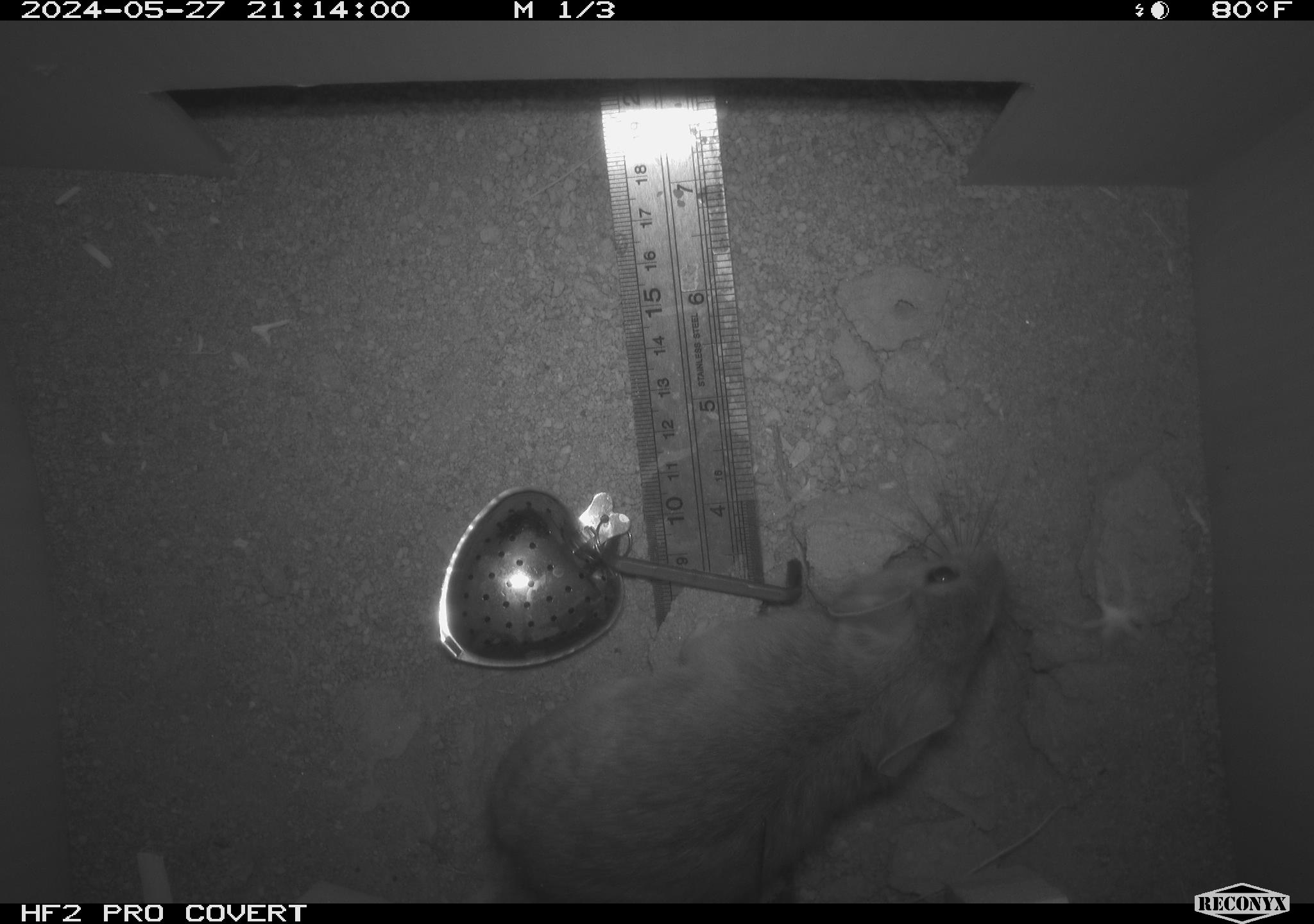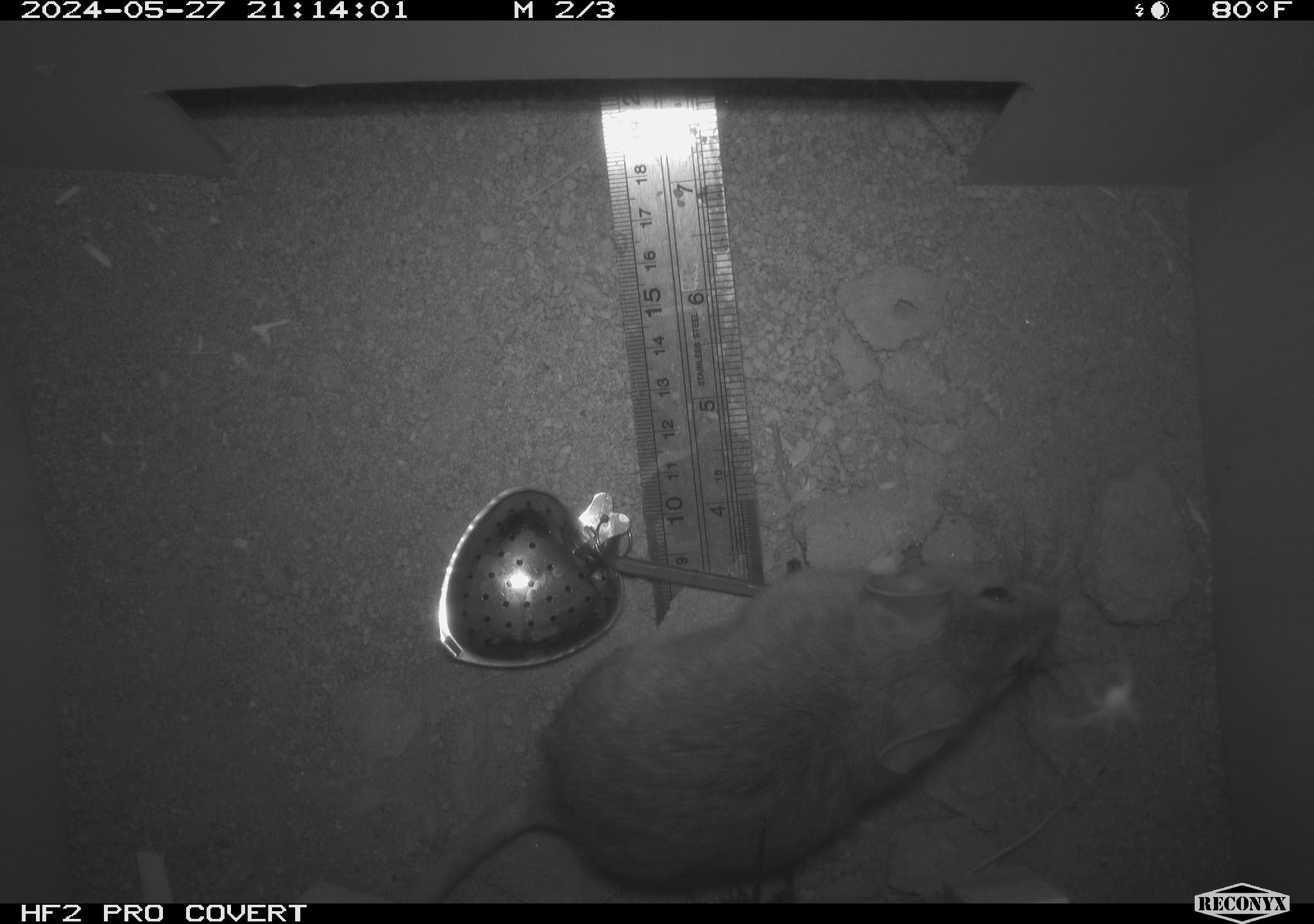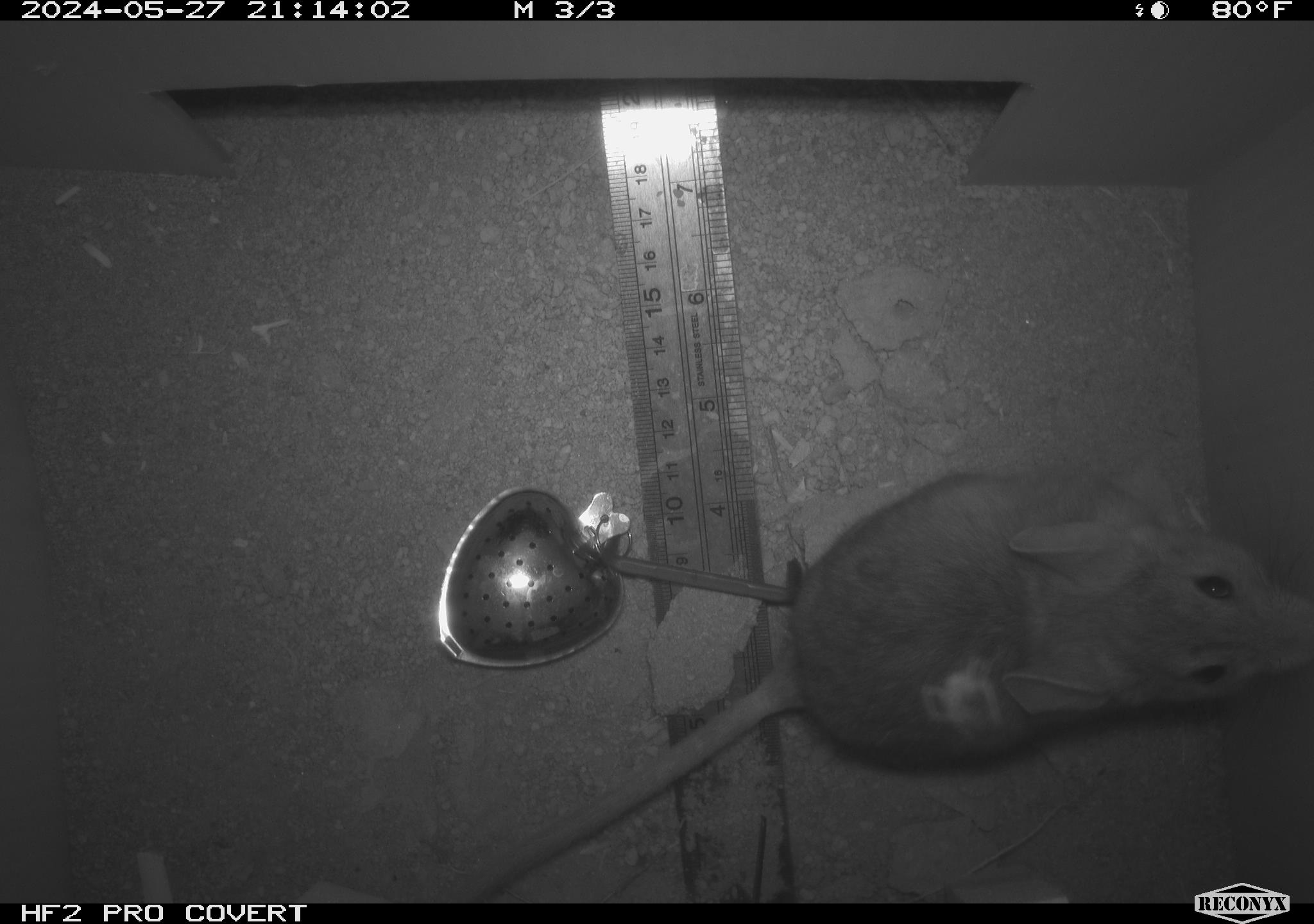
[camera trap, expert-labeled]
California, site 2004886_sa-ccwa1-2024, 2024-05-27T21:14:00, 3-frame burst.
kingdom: Animalia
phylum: Chordata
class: Mammalia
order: Rodentia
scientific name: Rodentia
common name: woodrat or rat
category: woodrat or rat species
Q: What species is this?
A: Woodrat or rat species (woodrat or rat) (Rodentia).